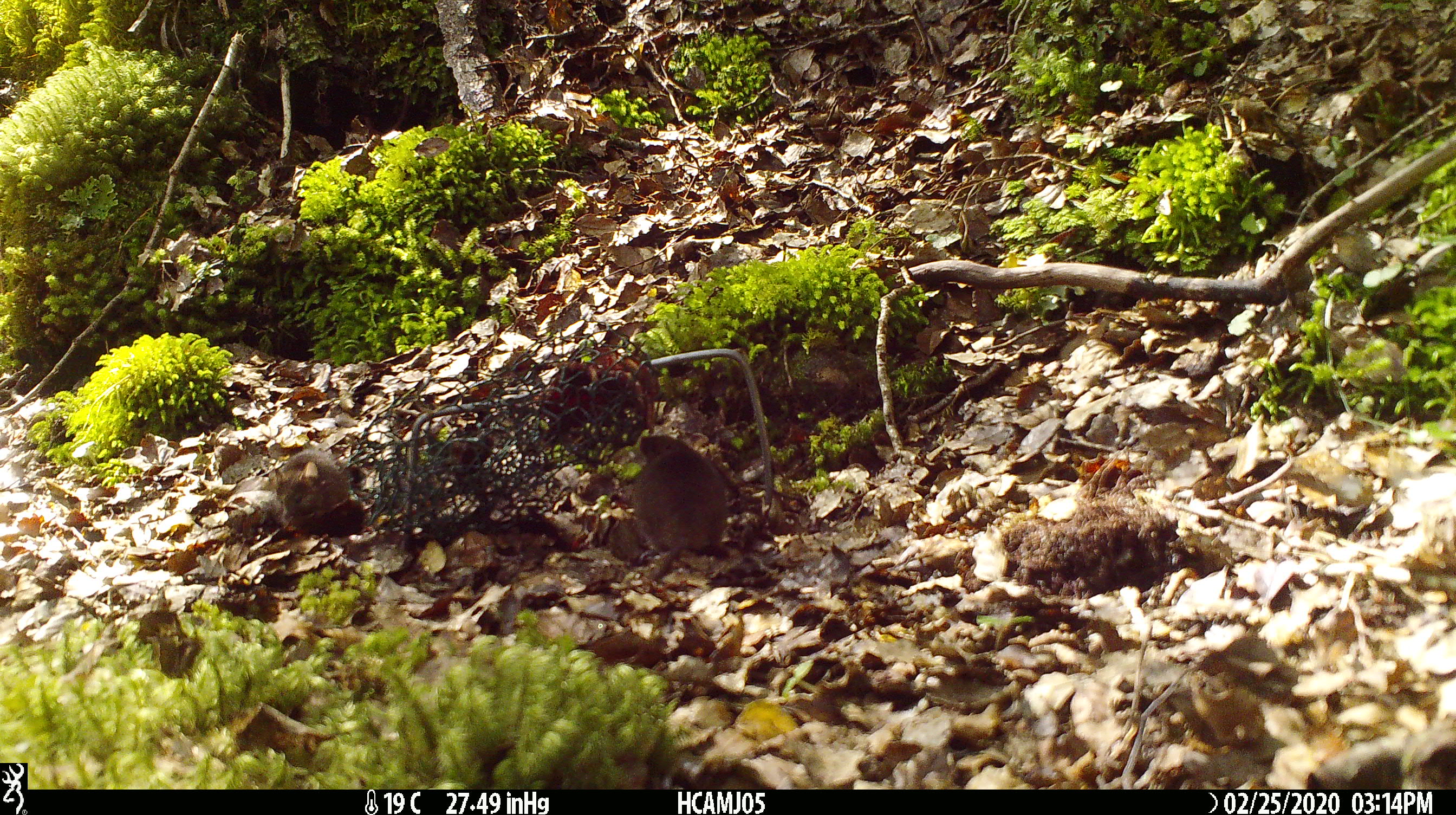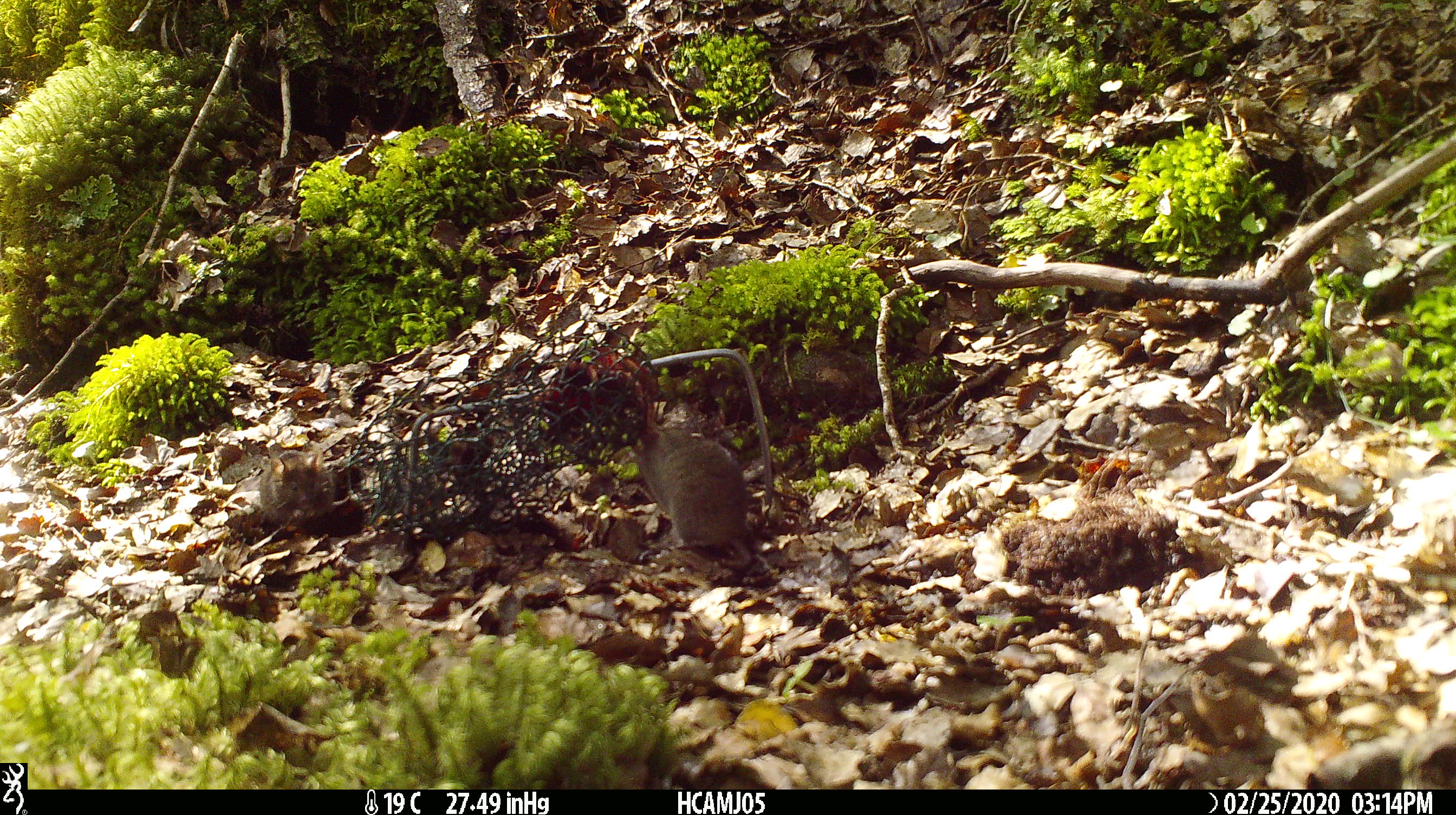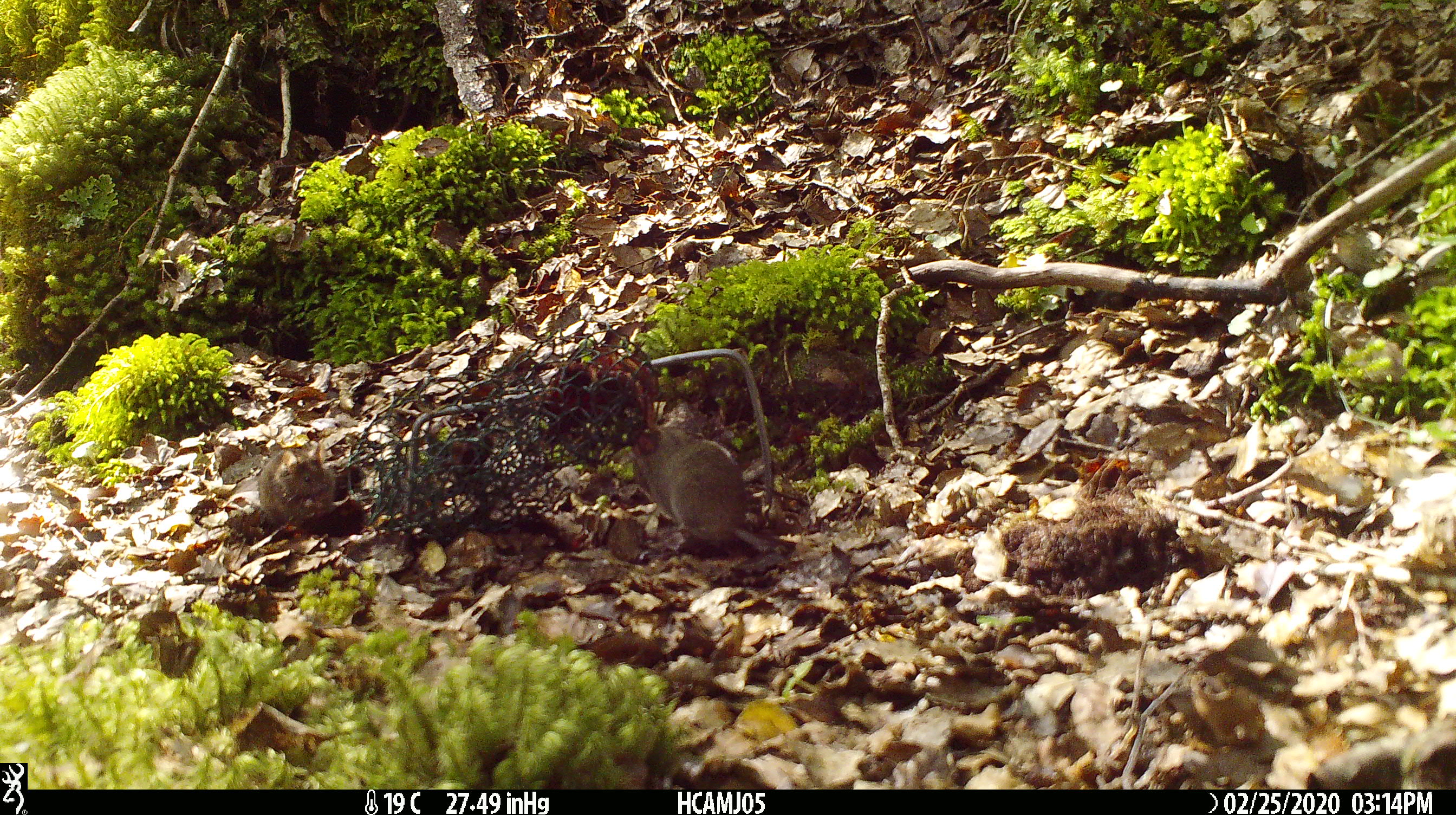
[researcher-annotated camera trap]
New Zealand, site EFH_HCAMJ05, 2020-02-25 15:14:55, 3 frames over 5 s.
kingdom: Animalia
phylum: Chordata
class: Mammalia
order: Rodentia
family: Muridae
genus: Mus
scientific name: Mus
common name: mouse